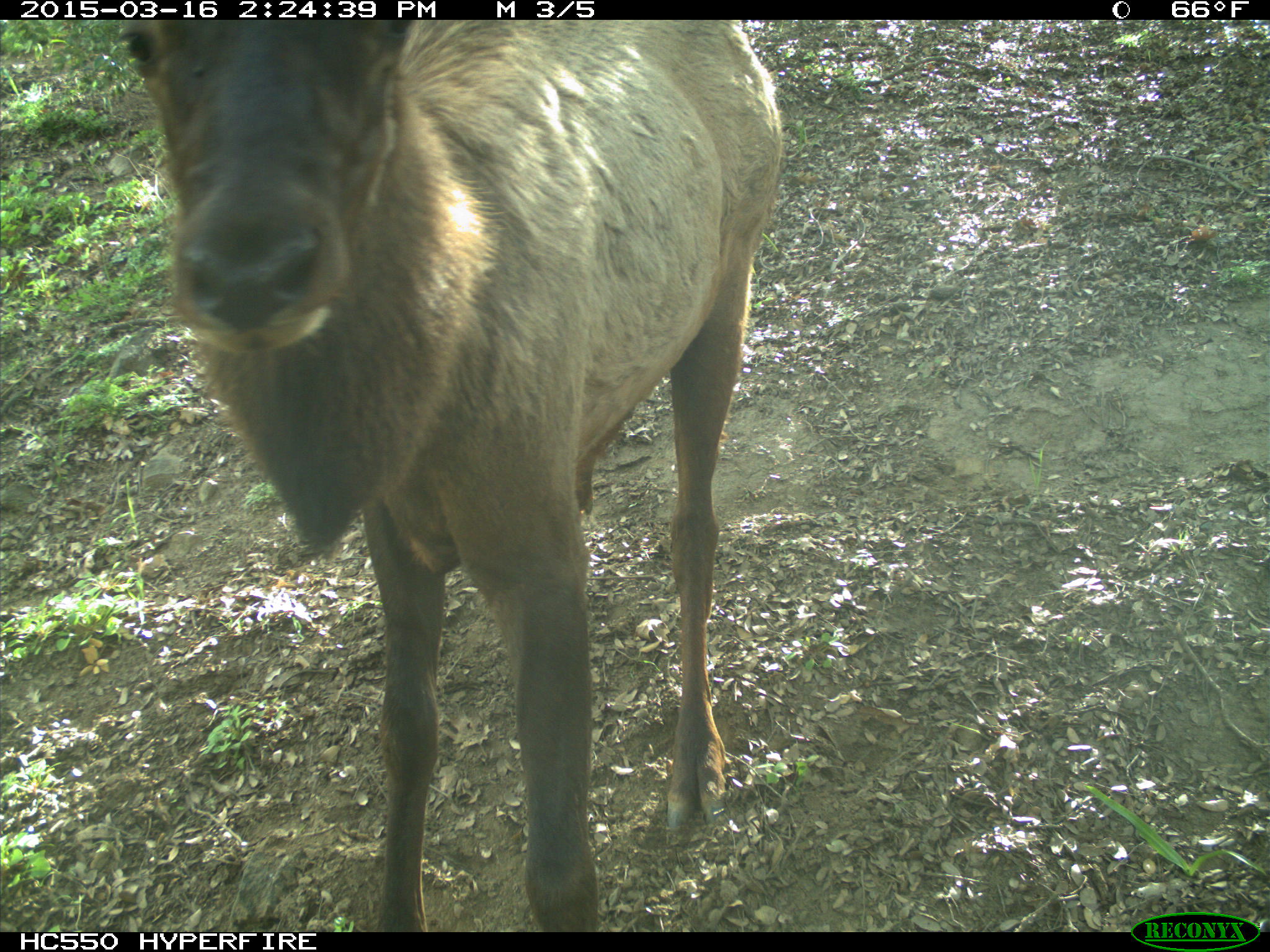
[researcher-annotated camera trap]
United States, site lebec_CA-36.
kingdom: Animalia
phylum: Chordata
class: Mammalia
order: Artiodactyla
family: Cervidae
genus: Cervus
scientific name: Cervus canadensis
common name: elk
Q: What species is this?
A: Cervus canadensis (elk).